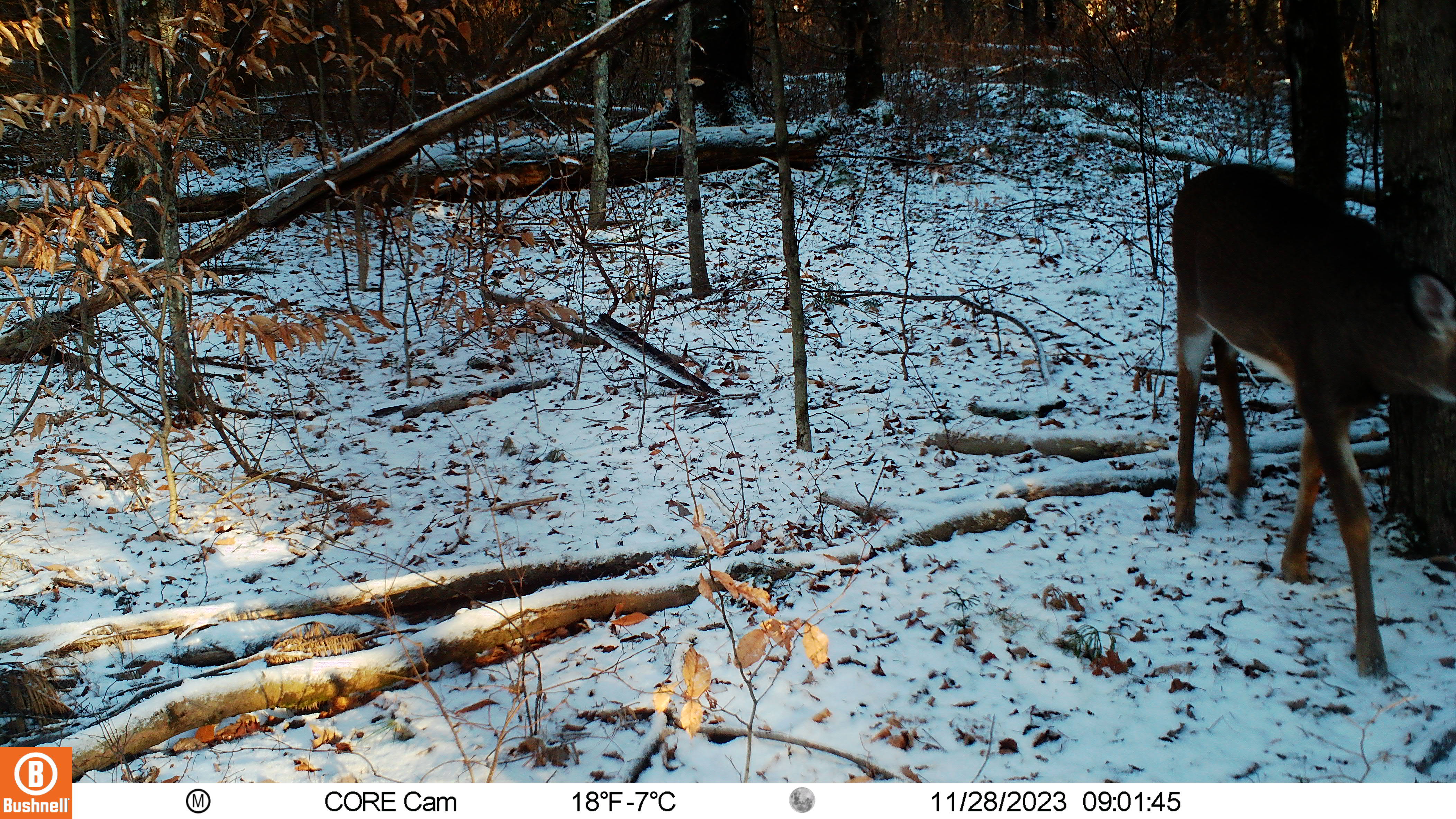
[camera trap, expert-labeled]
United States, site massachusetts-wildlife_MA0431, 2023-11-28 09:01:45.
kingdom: Animalia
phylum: Chordata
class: Mammalia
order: Artiodactyla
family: Cervidae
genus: Odocoileus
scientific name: Odocoileus virginianus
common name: white-tailed deer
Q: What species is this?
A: White-tailed deer (Odocoileus virginianus).